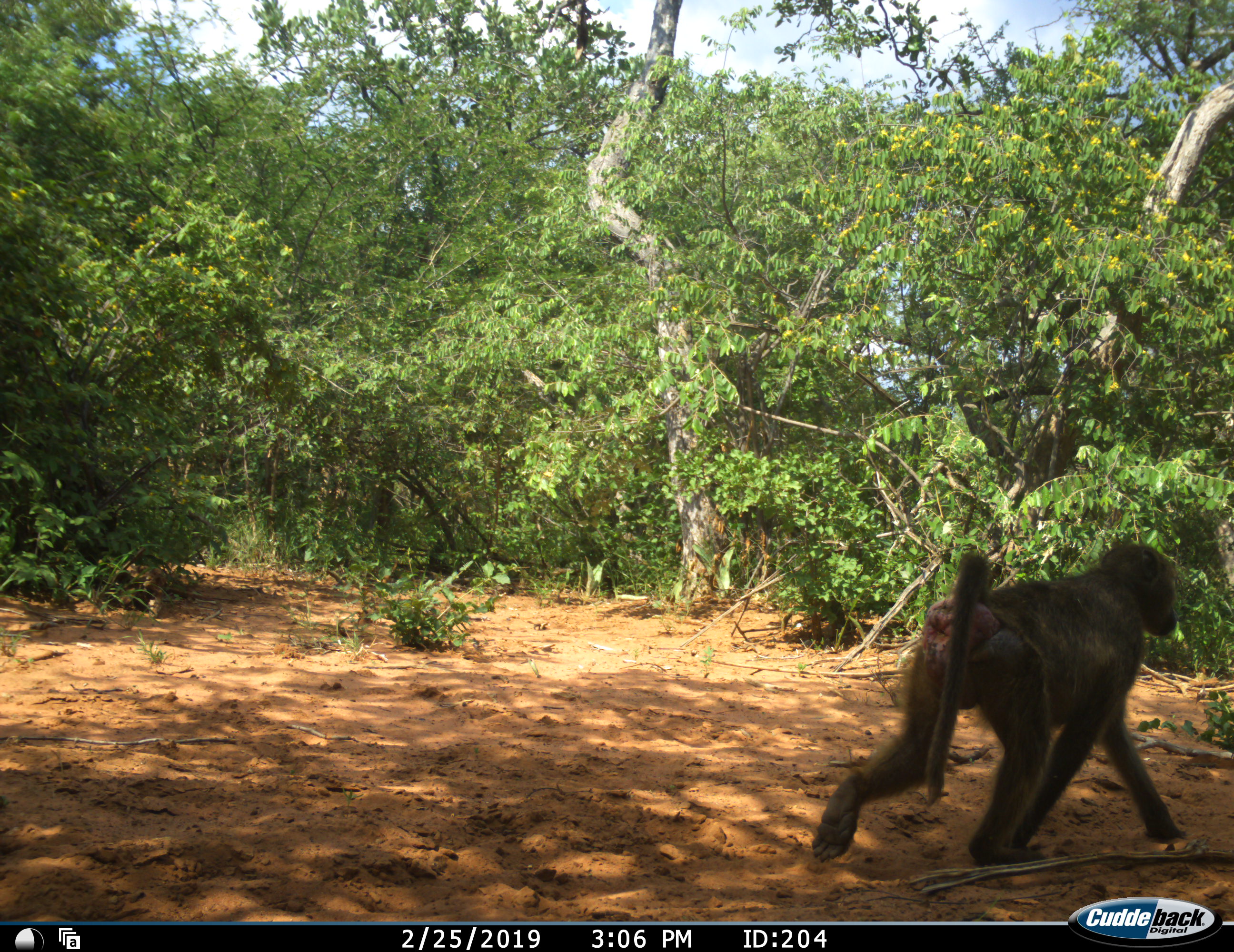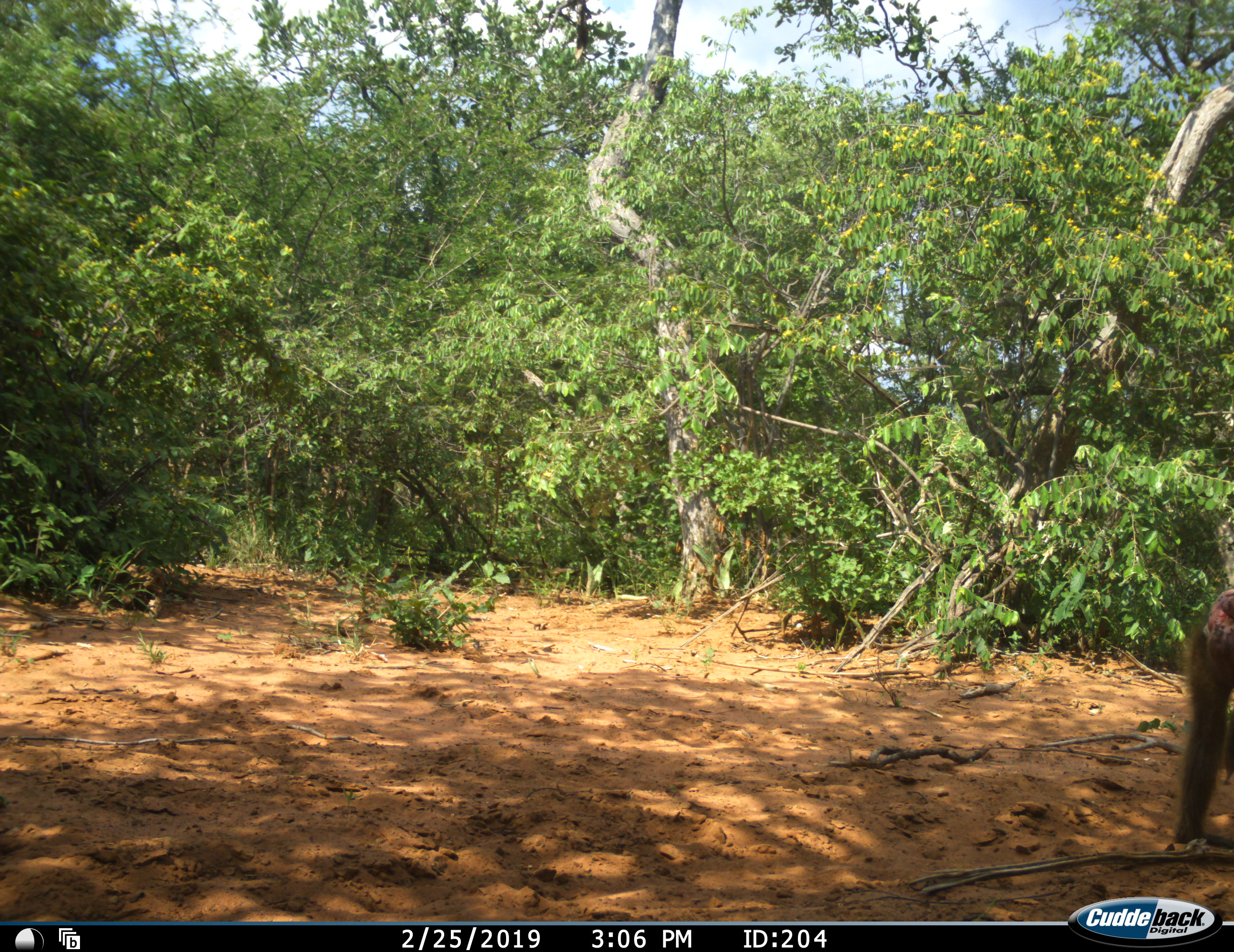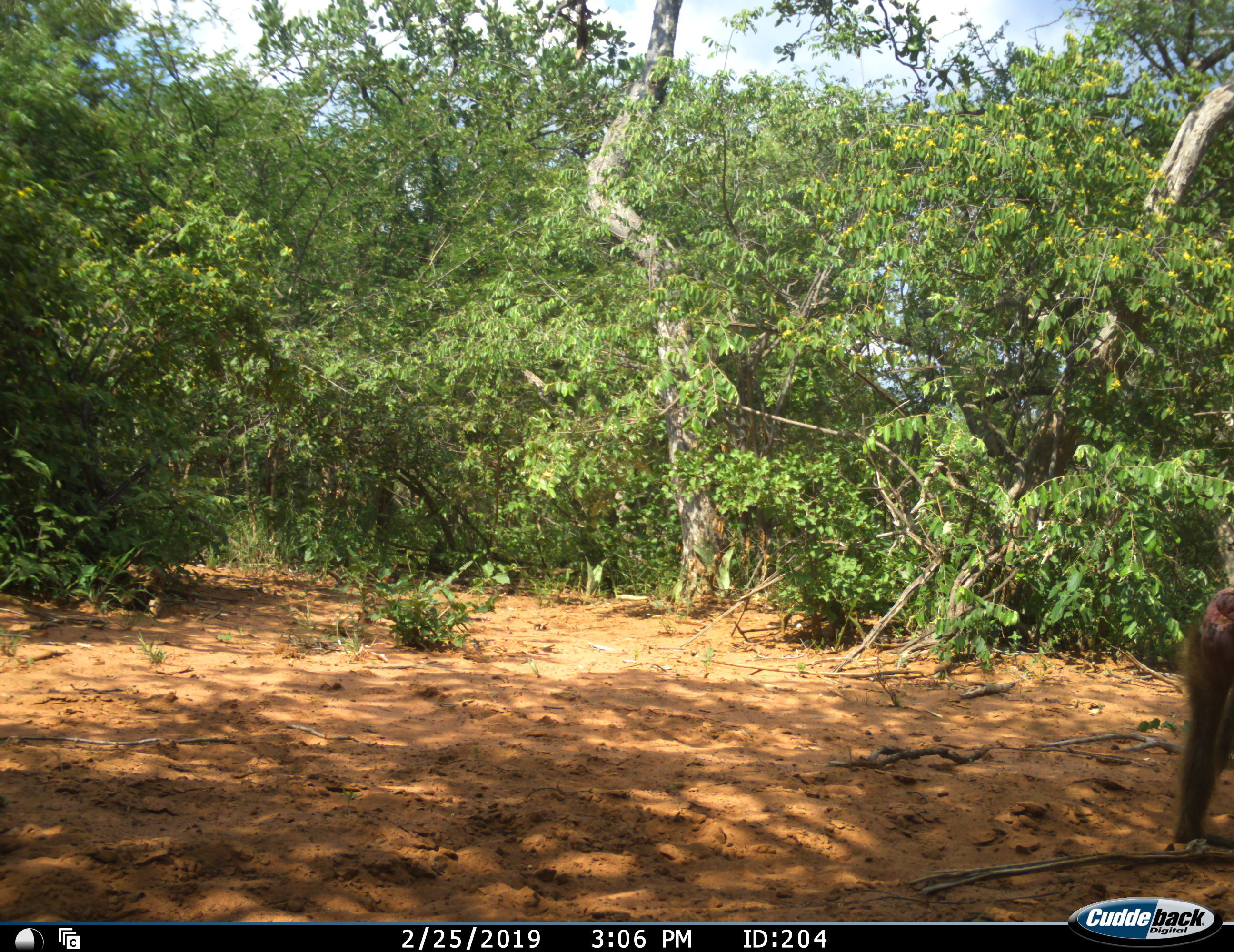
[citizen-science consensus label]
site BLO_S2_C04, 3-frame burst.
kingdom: Animalia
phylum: Chordata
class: Mammalia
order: Primates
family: Cercopithecidae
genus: Papio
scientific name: Papio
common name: baboon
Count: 1.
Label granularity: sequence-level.